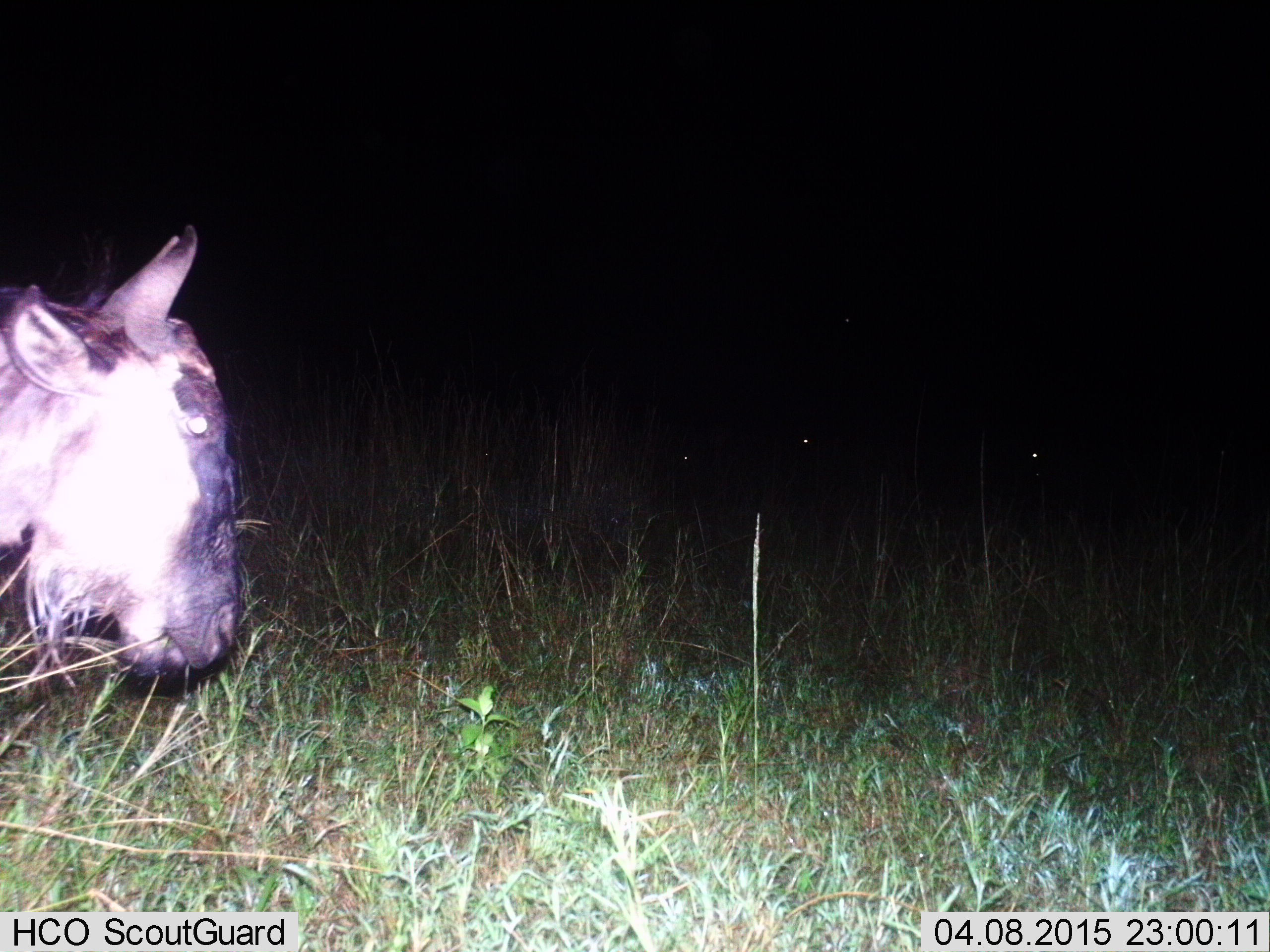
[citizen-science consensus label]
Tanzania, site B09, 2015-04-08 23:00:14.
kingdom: Animalia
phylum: Chordata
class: Mammalia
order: Artiodactyla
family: Bovidae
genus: Connochaetes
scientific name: Connochaetes taurinus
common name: blue wildebeest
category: wildebeest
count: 1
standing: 60%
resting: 0%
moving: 40%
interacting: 0%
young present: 0%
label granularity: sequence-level